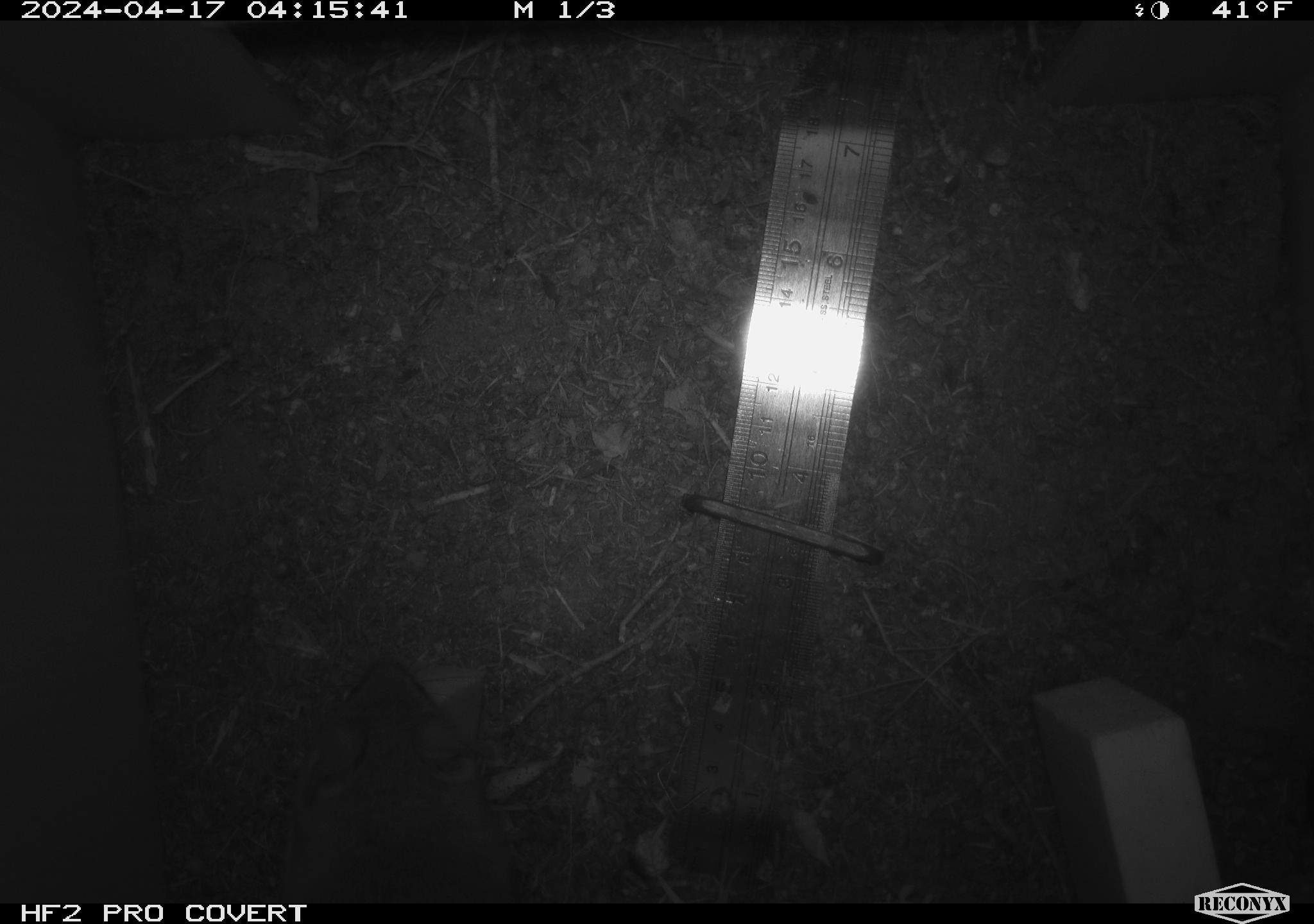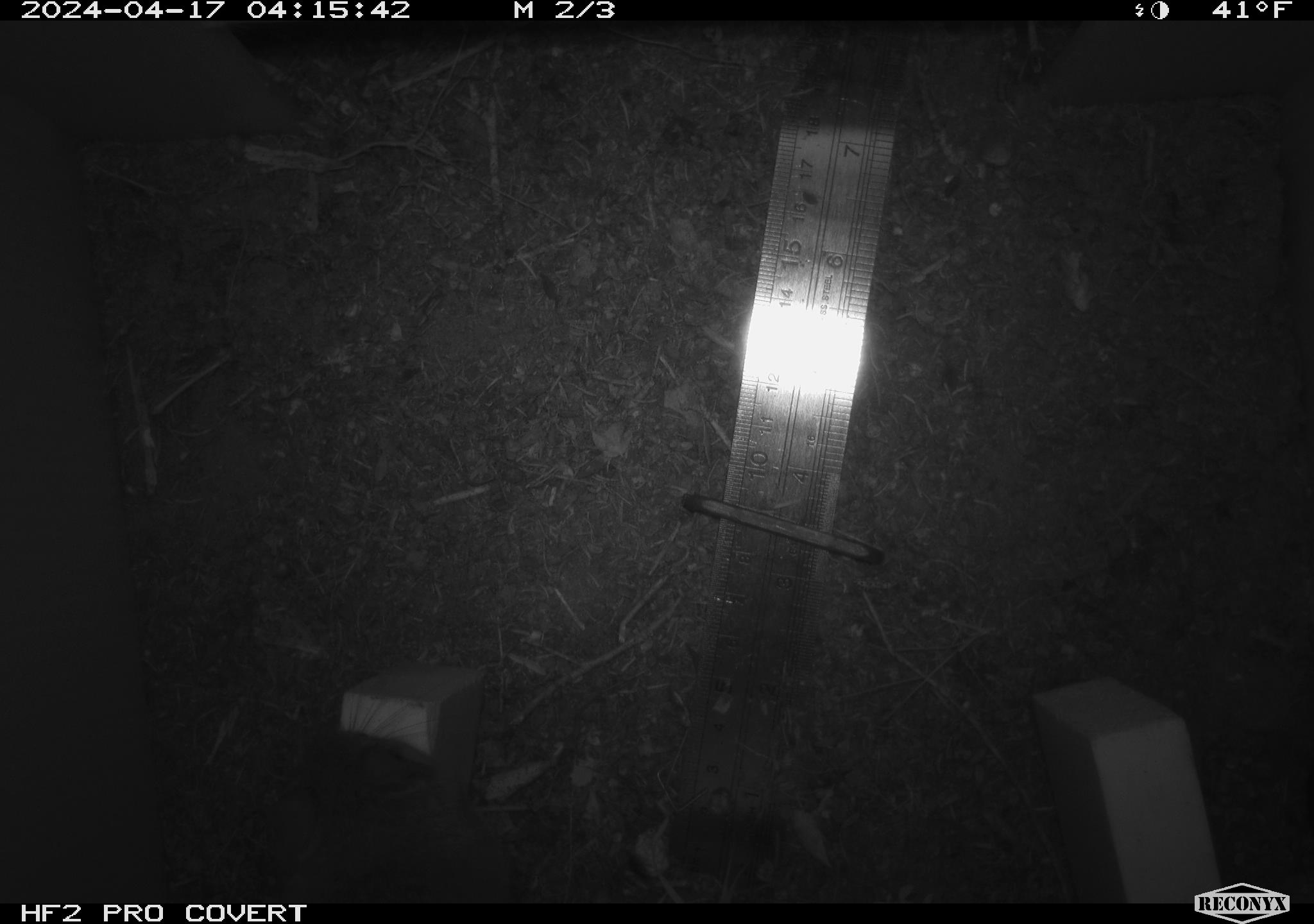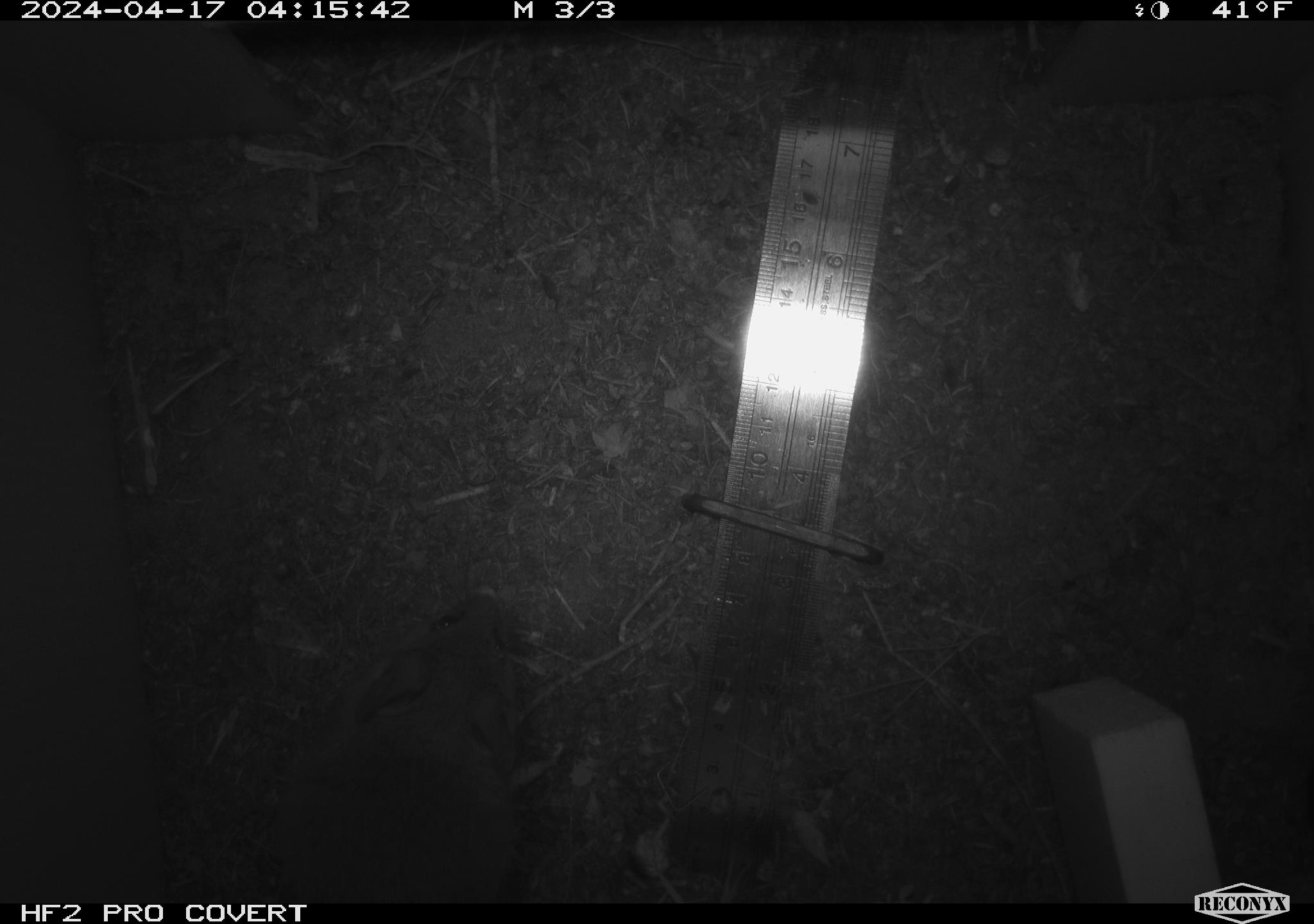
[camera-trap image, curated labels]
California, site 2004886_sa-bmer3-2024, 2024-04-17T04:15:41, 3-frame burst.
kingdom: Animalia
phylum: Chordata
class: Mammalia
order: Rodentia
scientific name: Rodentia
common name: woodrat or rat or mouse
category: woodrat or rat or mouse species